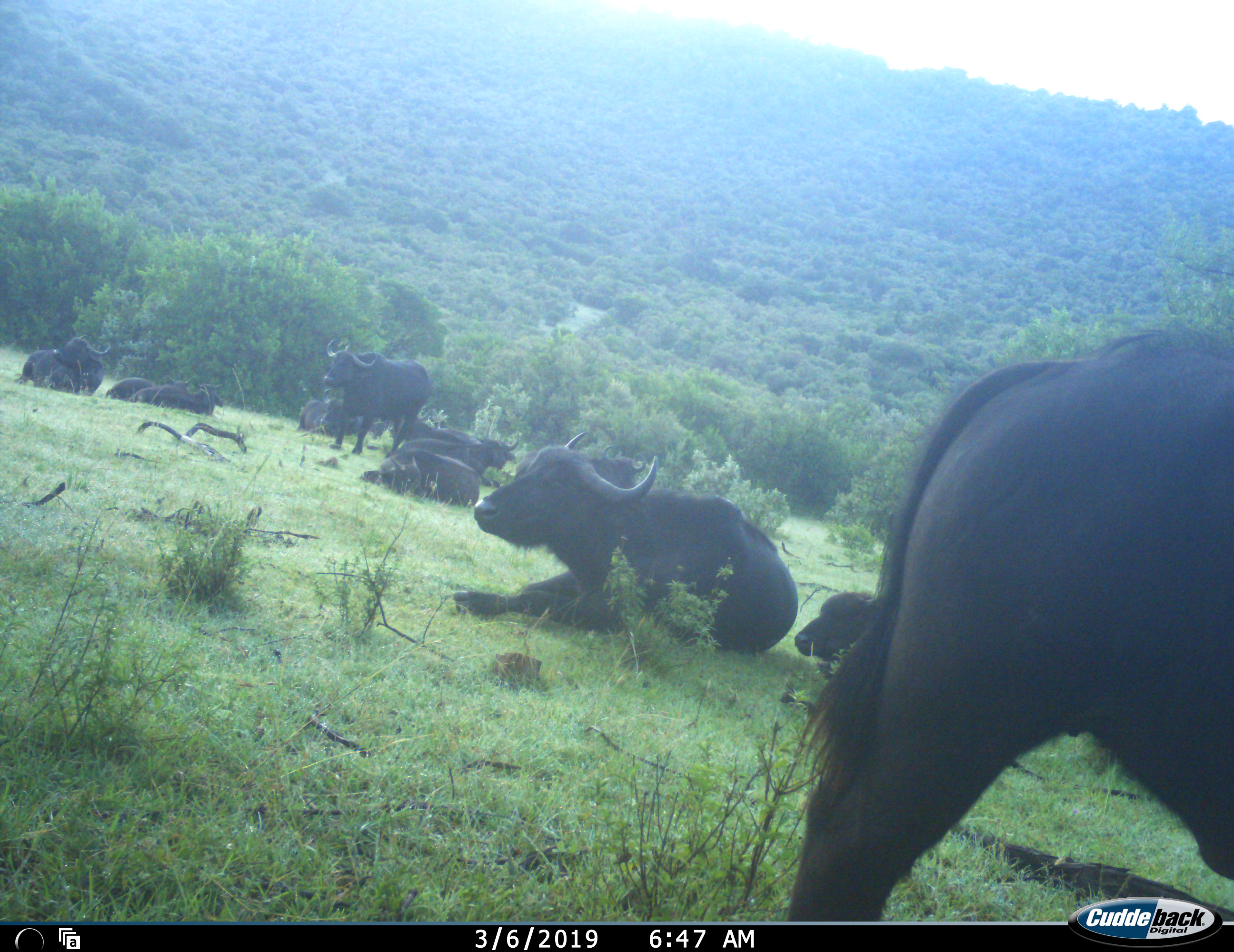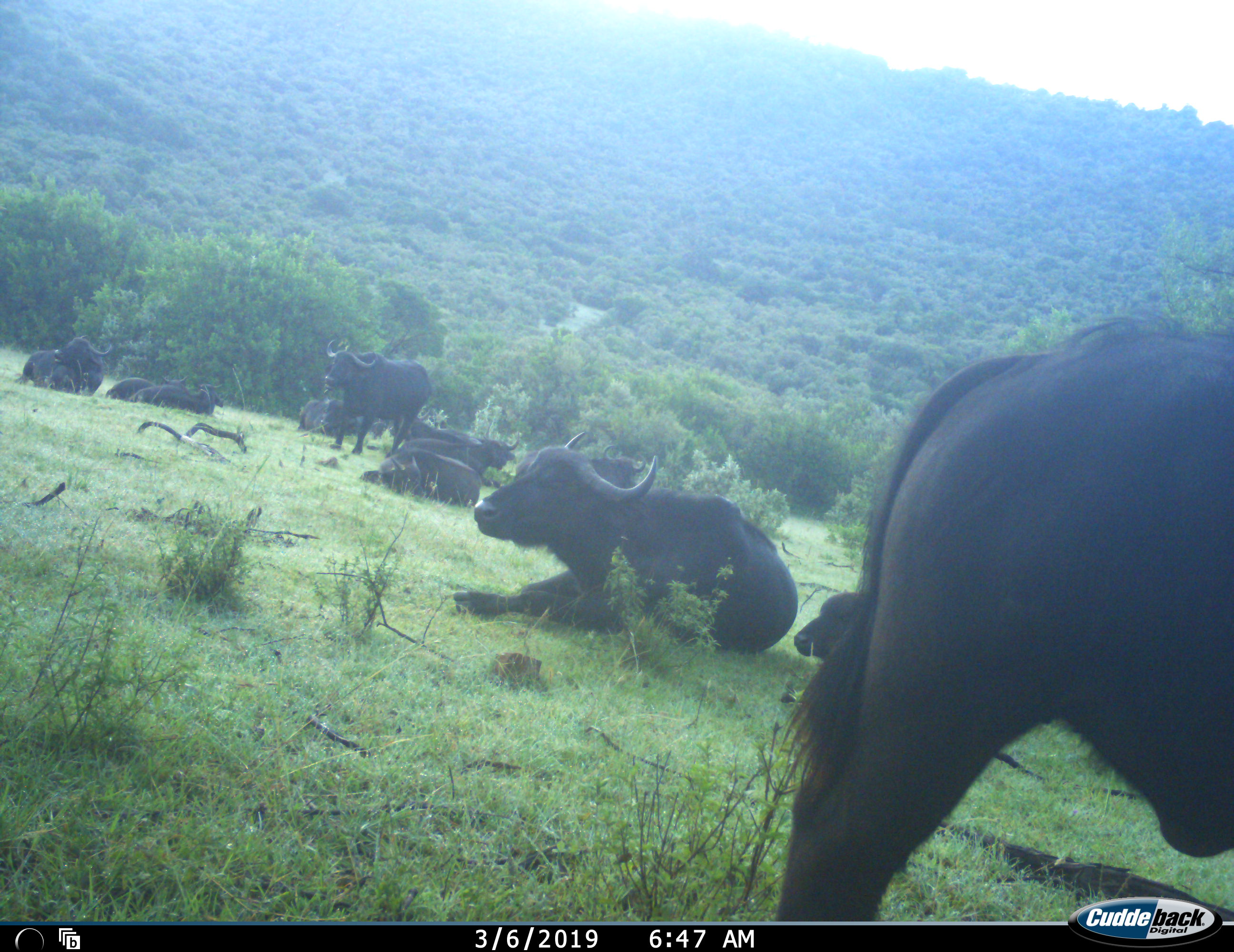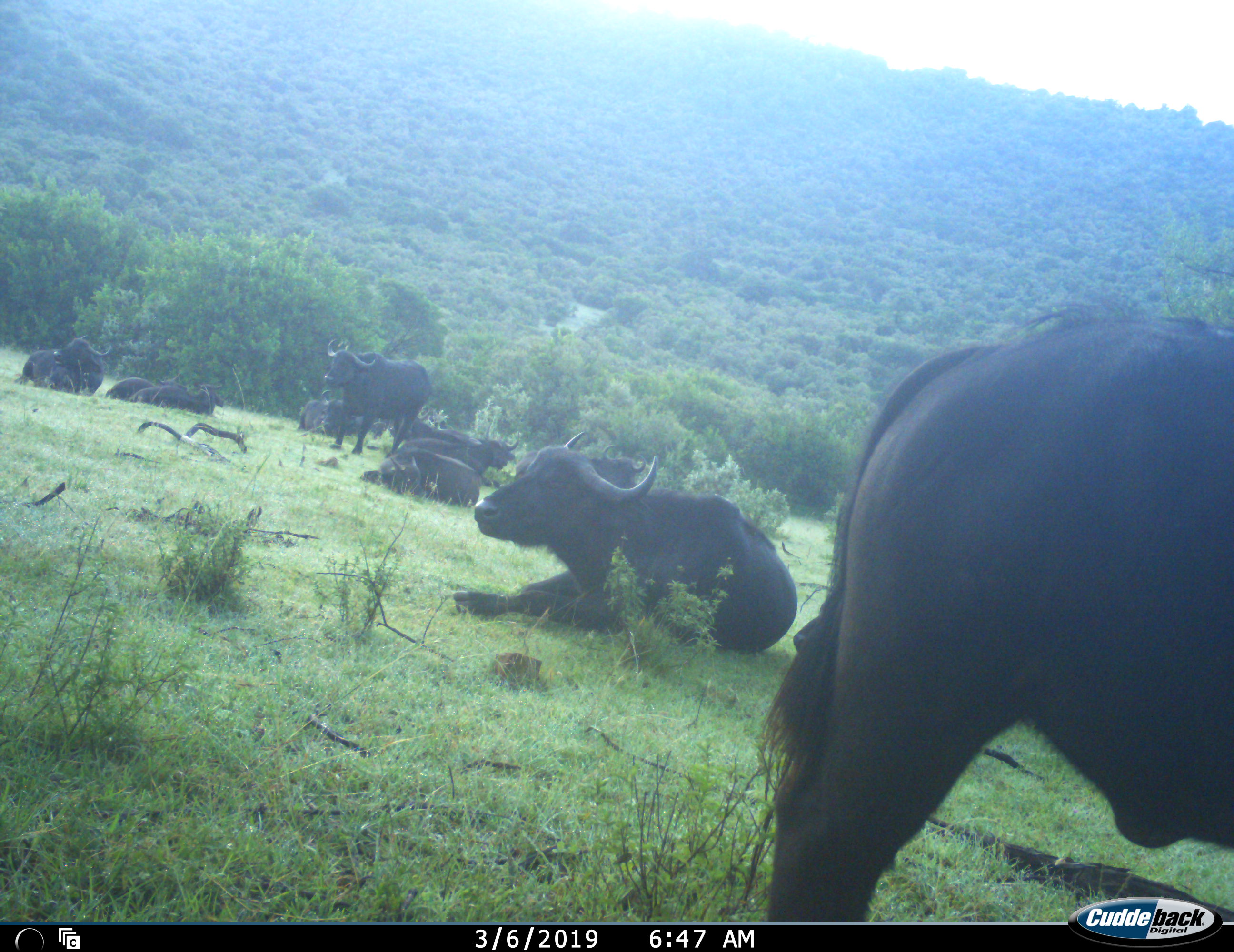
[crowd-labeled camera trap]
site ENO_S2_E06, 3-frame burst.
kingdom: Animalia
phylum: Chordata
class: Mammalia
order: Artiodactyla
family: Bovidae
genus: Syncerus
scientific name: Syncerus caffer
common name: african buffalo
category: buffalo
Buffalo (african buffalo) (Syncerus caffer), count 11-50. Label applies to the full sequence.